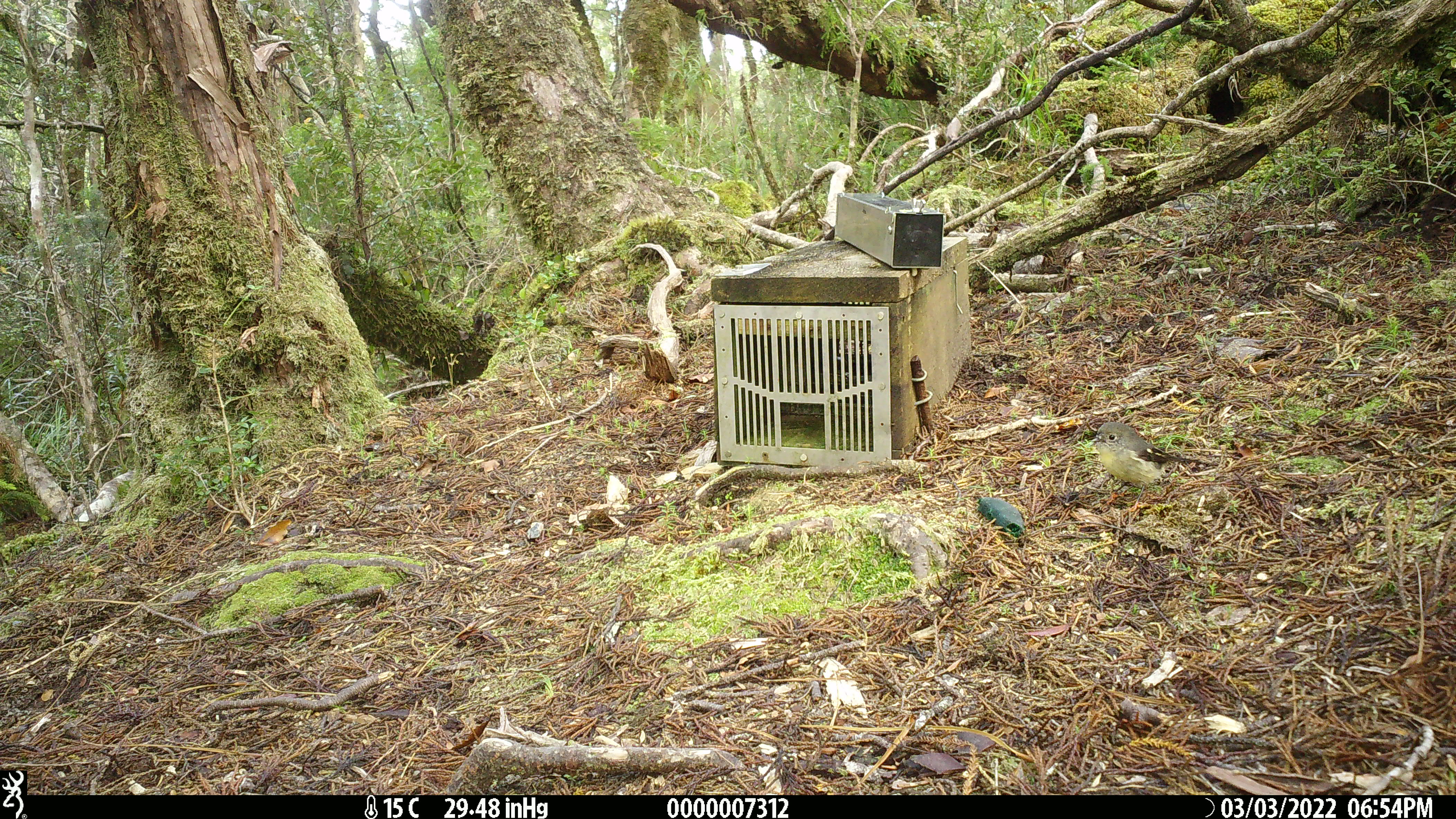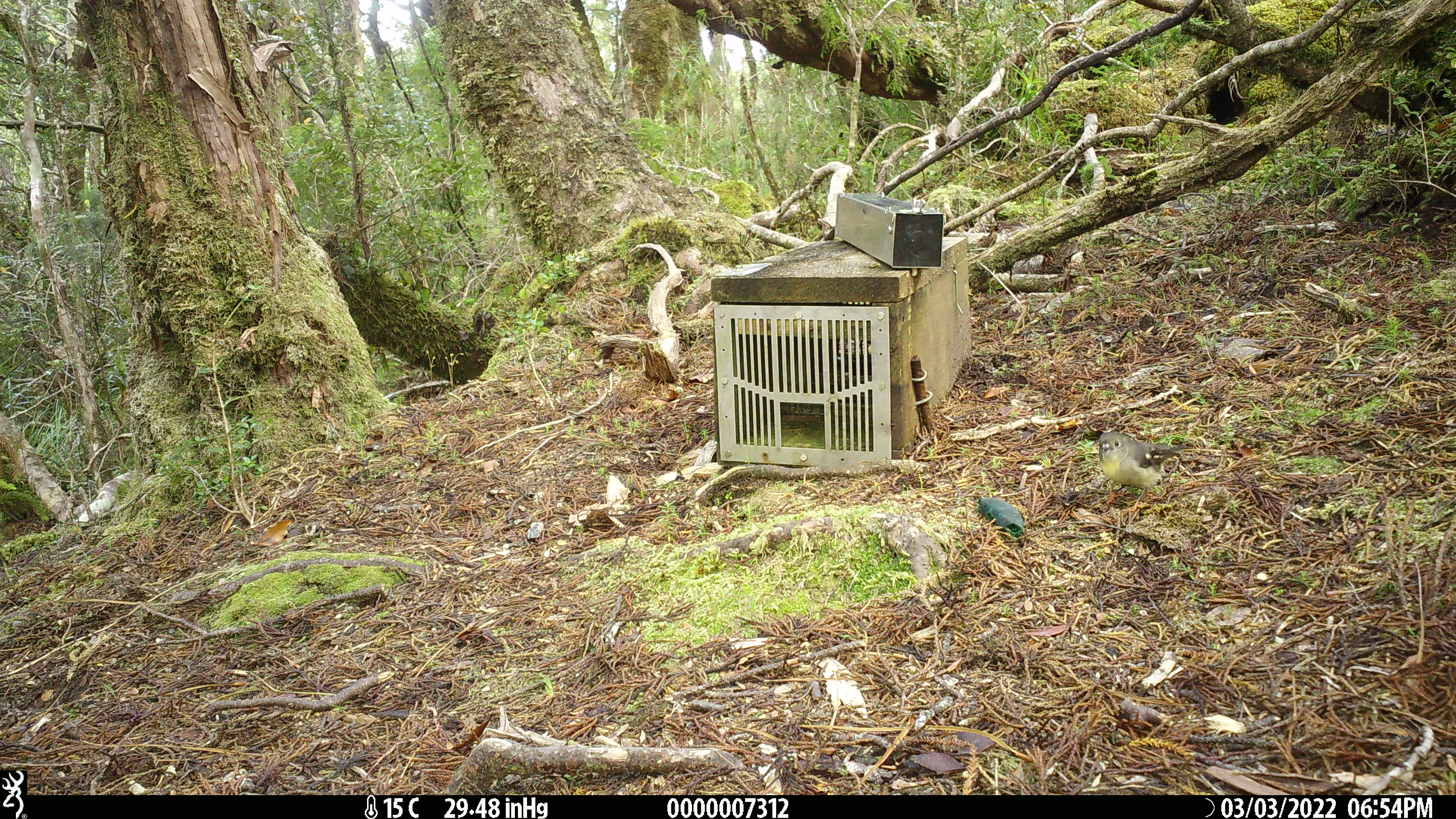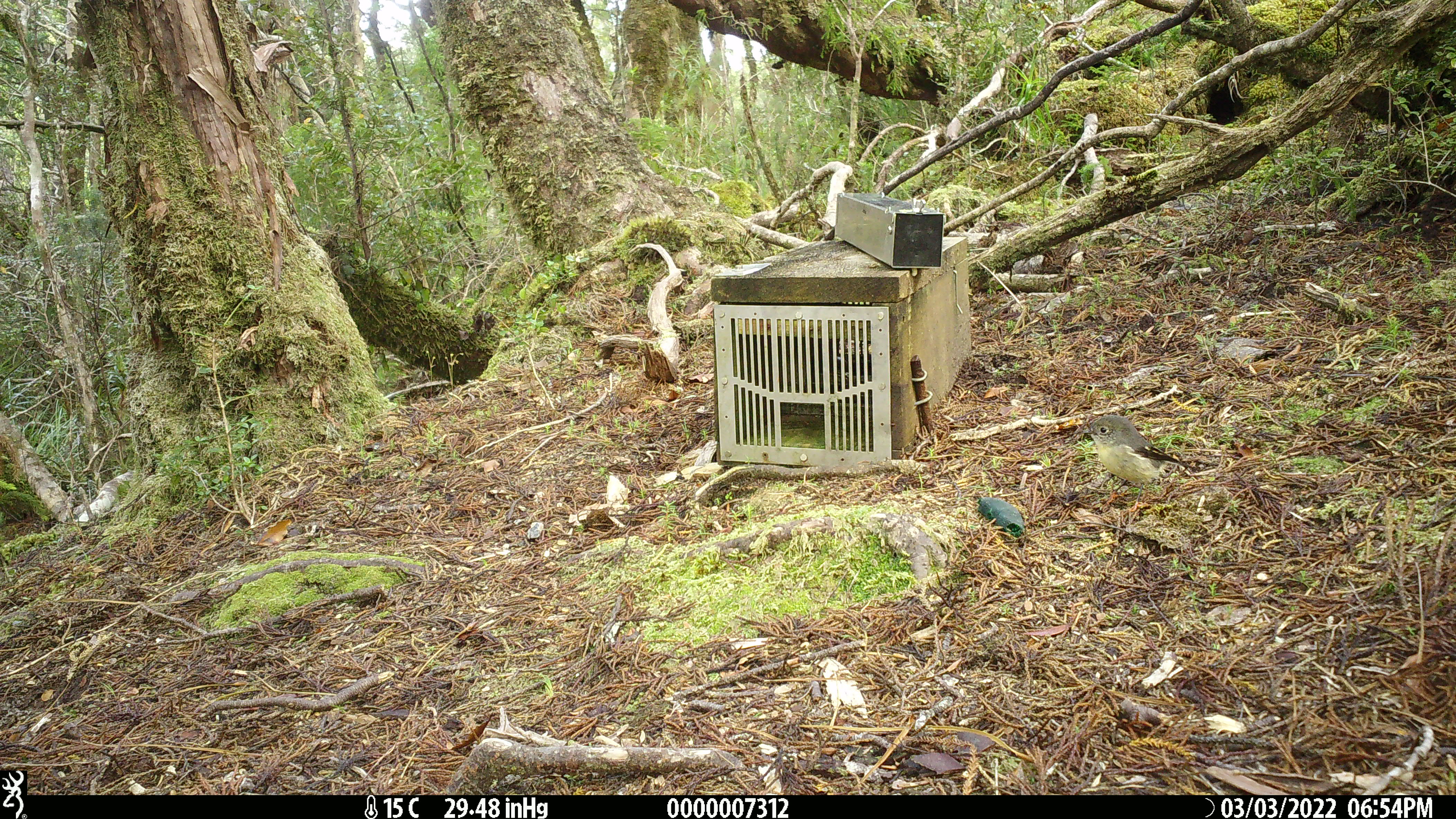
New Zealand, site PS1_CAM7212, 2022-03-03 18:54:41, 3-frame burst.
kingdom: Animalia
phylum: Chordata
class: Aves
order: Passeriformes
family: Petroicidae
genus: Petroica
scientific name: Petroica macrocephala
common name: tomtit